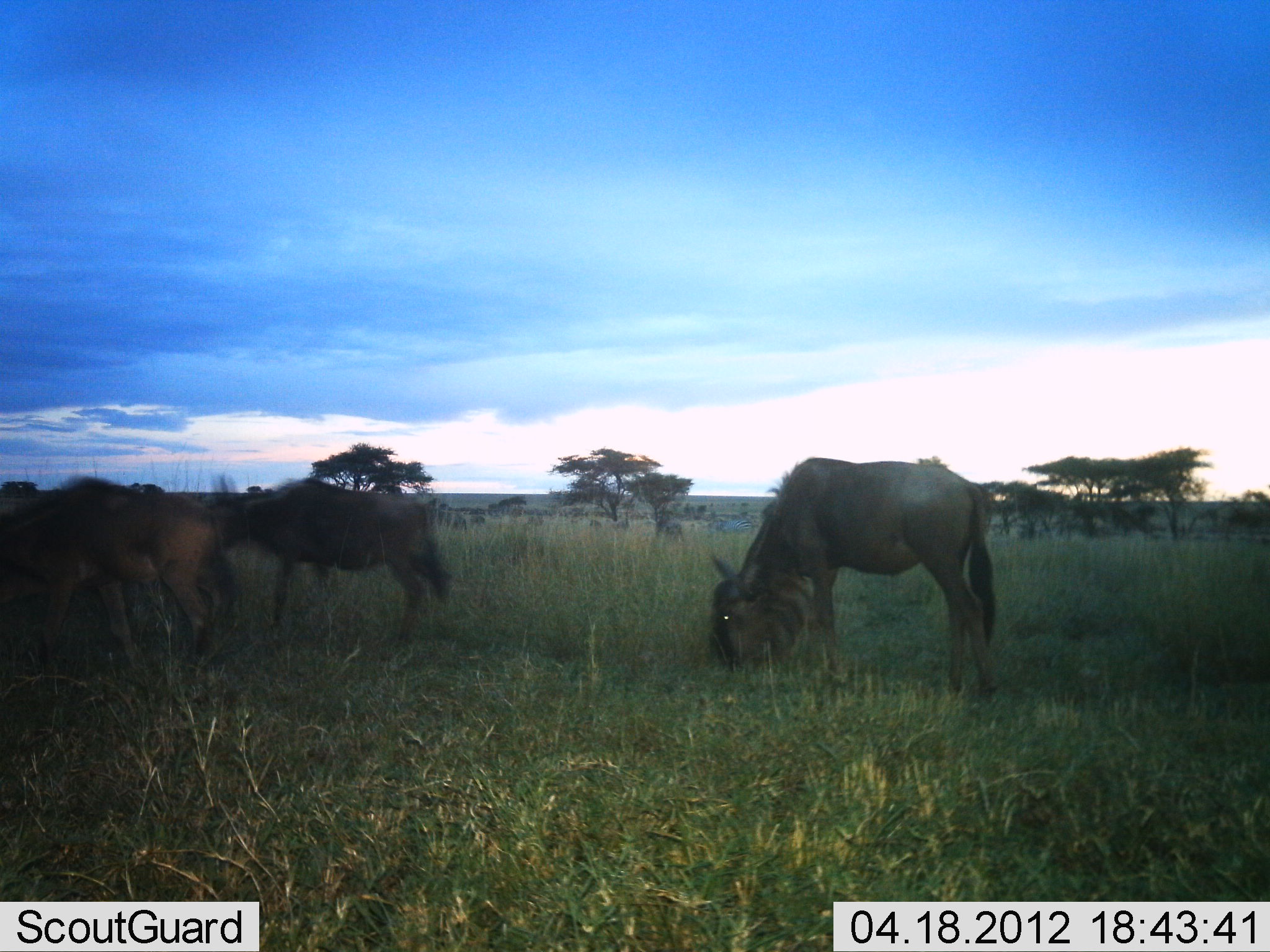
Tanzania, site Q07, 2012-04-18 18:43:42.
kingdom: Animalia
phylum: Chordata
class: Mammalia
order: Artiodactyla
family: Bovidae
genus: Connochaetes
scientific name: Connochaetes taurinus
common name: blue wildebeest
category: wildebeest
Wildebeest (blue wildebeest) (Connochaetes taurinus), count 3. Behavior (volunteer vote fractions): standing 25%, resting 0%, moving 31%, interacting 0%. Young present (vote fraction): 6%. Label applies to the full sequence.